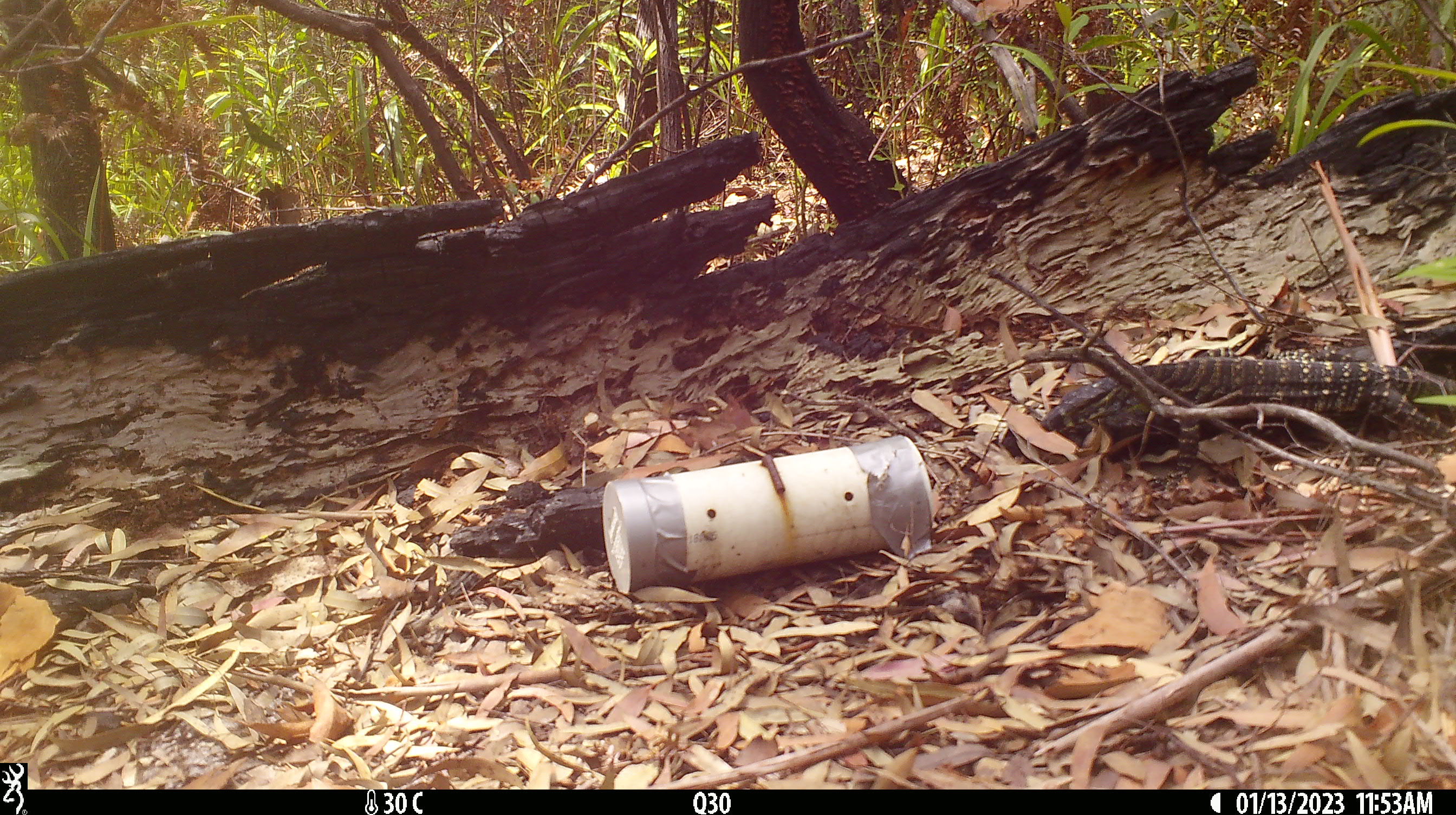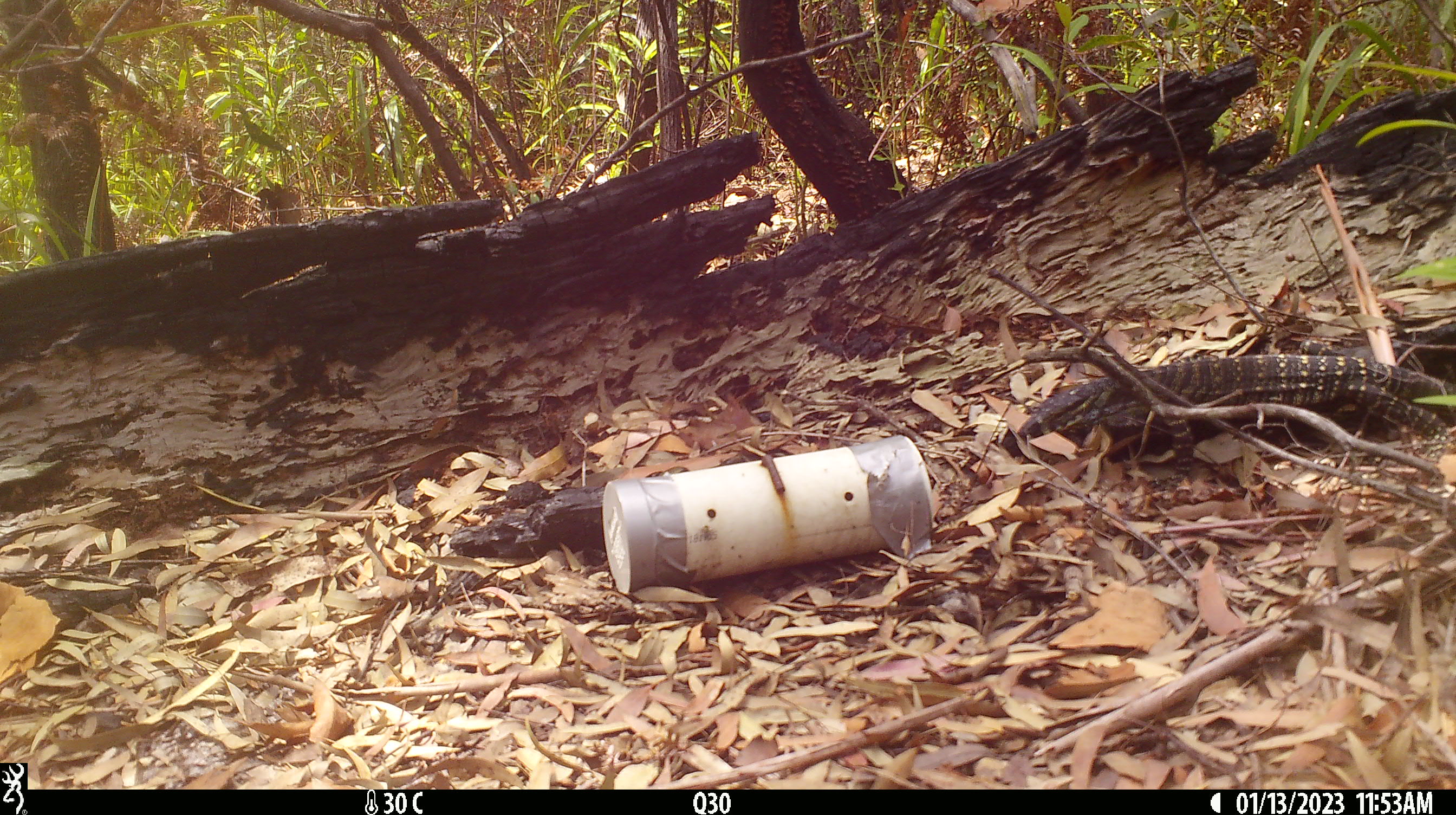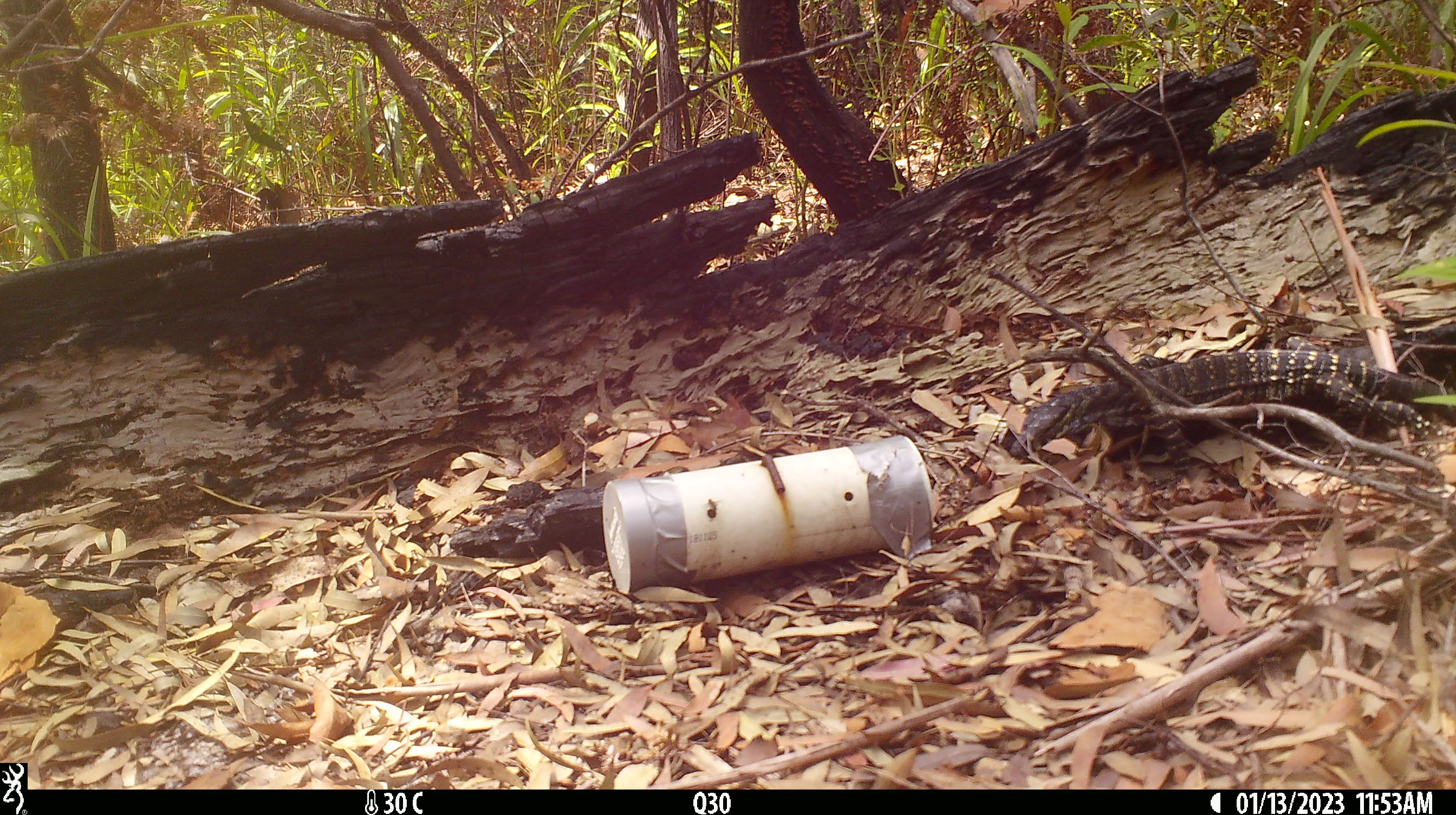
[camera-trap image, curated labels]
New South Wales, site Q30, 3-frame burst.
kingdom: Animalia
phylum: Chordata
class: Reptilia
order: Squamata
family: Varanidae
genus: Varanus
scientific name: Varanus varius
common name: lace monitor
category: goanna